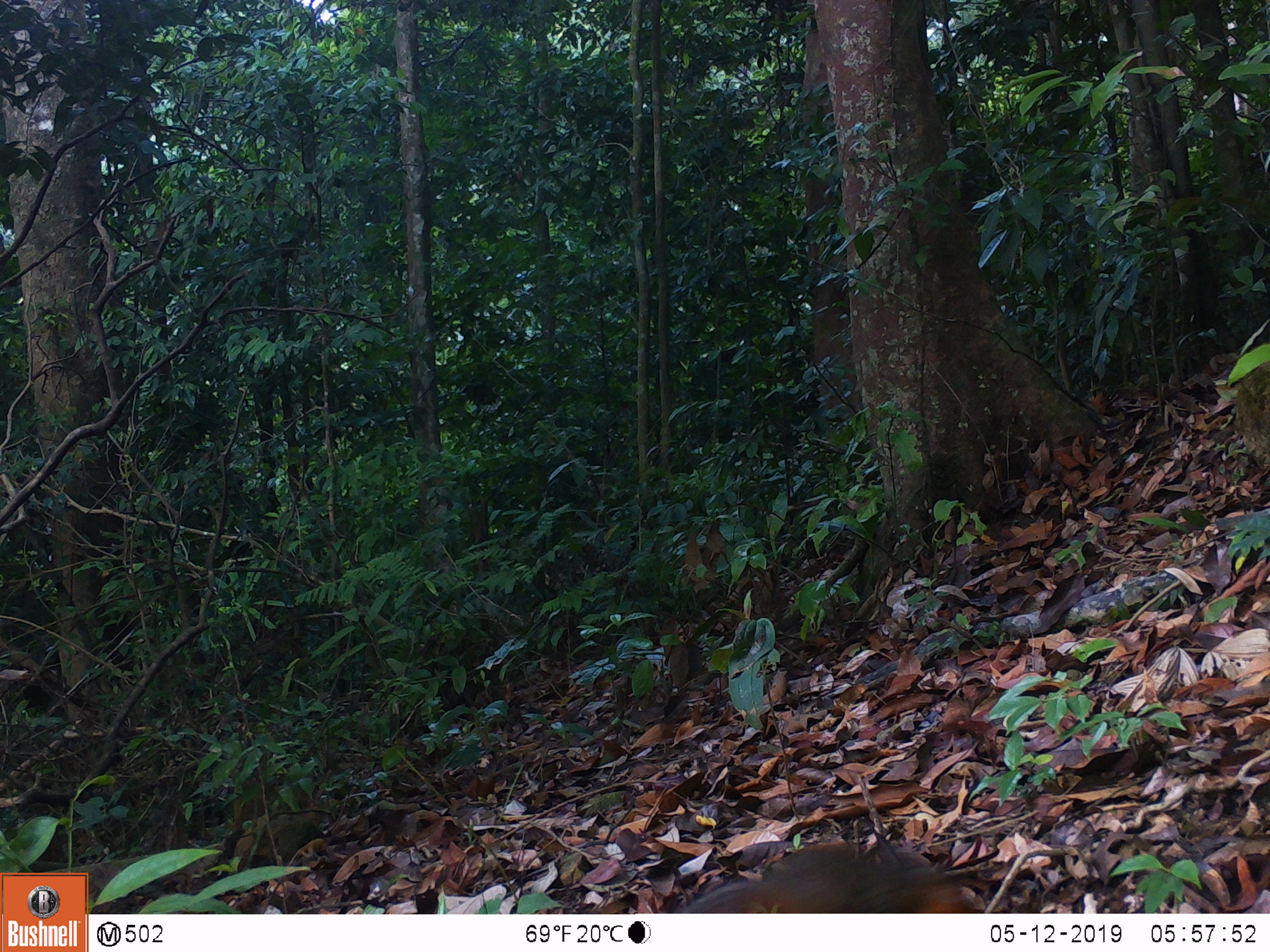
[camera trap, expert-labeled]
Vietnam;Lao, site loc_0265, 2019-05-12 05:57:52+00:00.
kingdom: Animalia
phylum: Chordata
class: Mammalia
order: Rodentia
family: Sciuridae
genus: Dremomys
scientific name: Dremomys rufigenis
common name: red-cheeked squirrel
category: red cheeked squirrel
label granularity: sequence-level